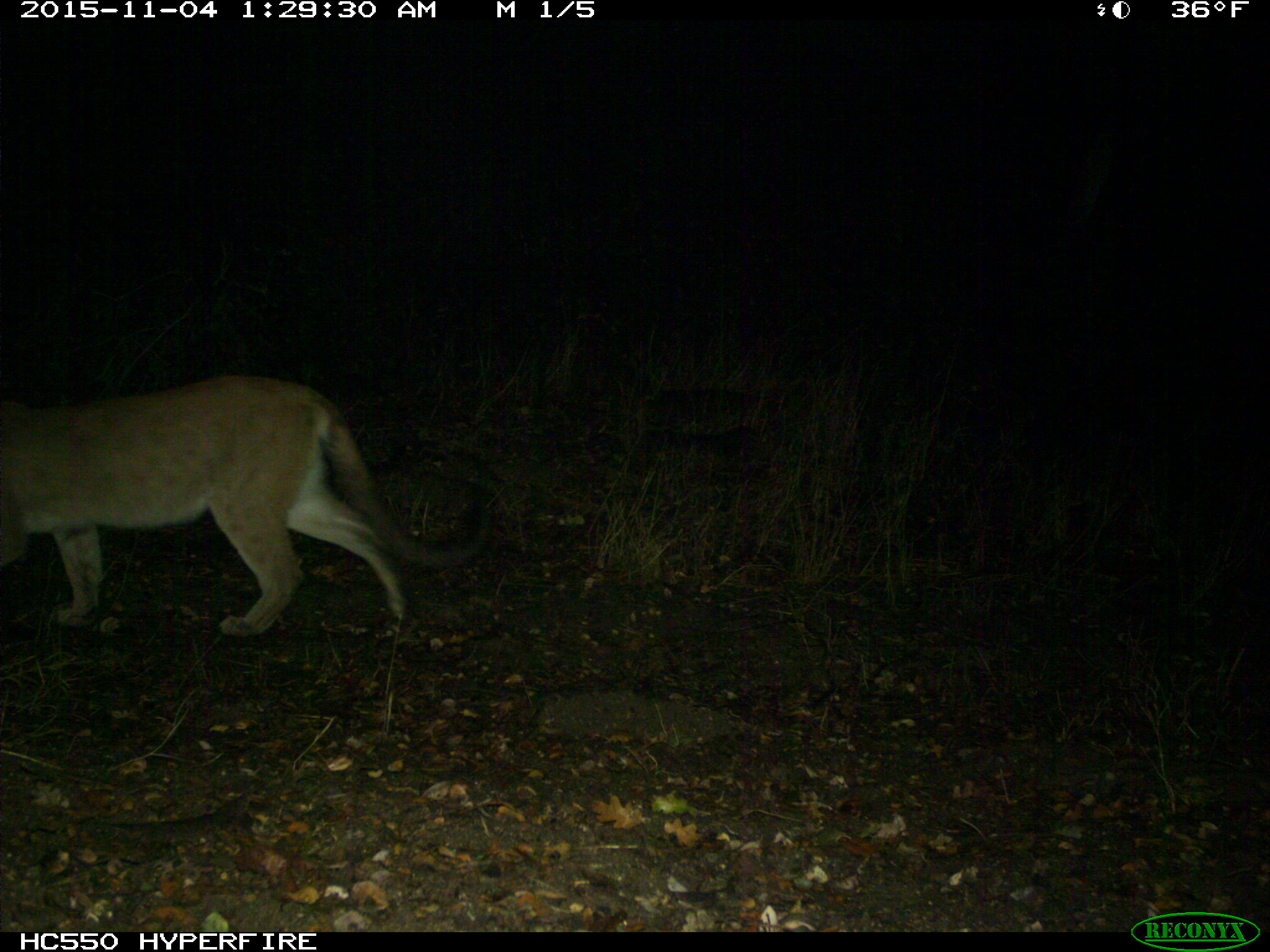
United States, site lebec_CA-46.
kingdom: Animalia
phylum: Chordata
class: Mammalia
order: Carnivora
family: Felidae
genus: Puma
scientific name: Puma concolor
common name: mountain lion